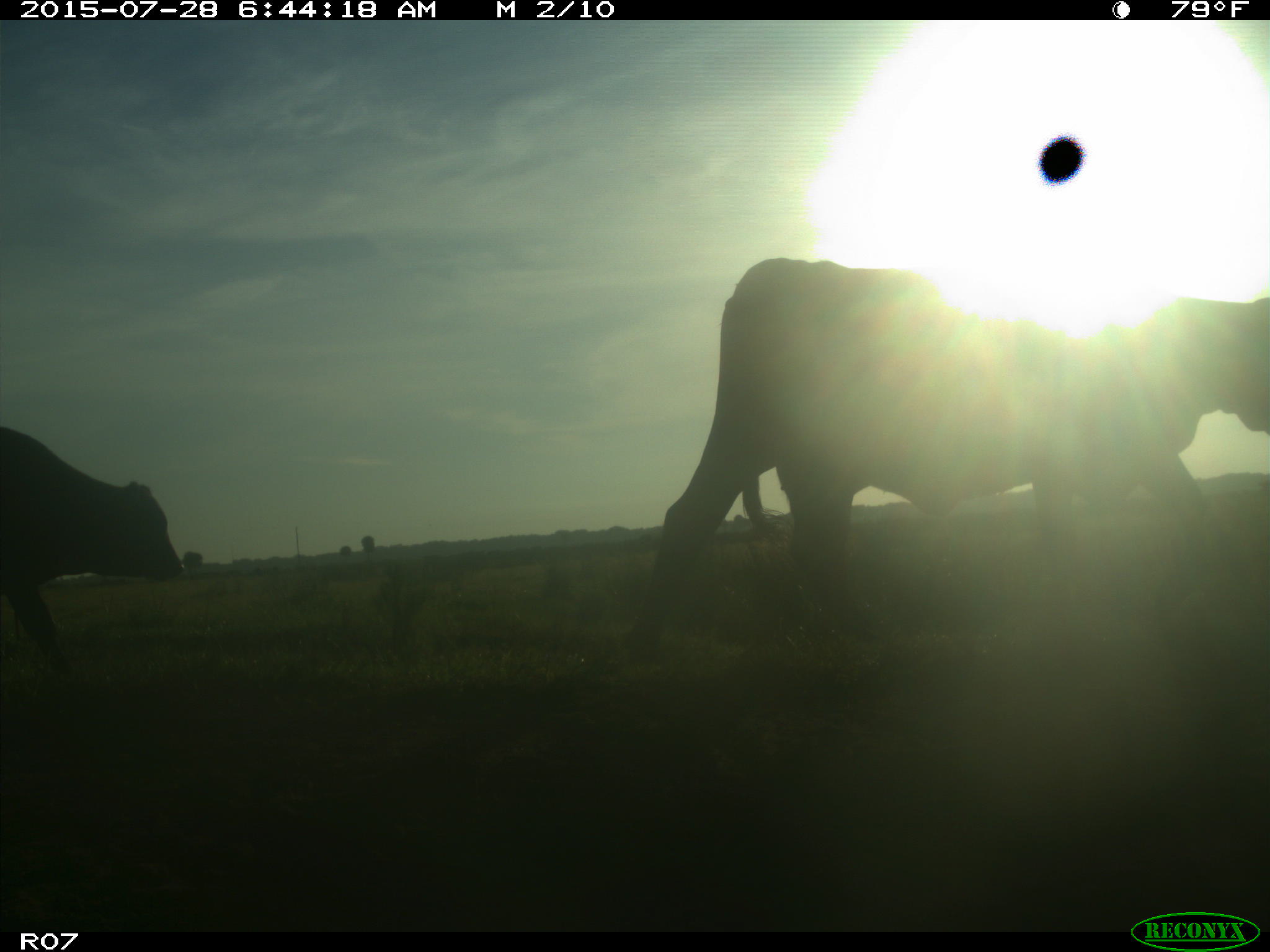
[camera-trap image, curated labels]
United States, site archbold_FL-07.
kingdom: Animalia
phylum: Chordata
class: Mammalia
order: Artiodactyla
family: Bovidae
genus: Bos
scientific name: Bos taurus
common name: domestic cow